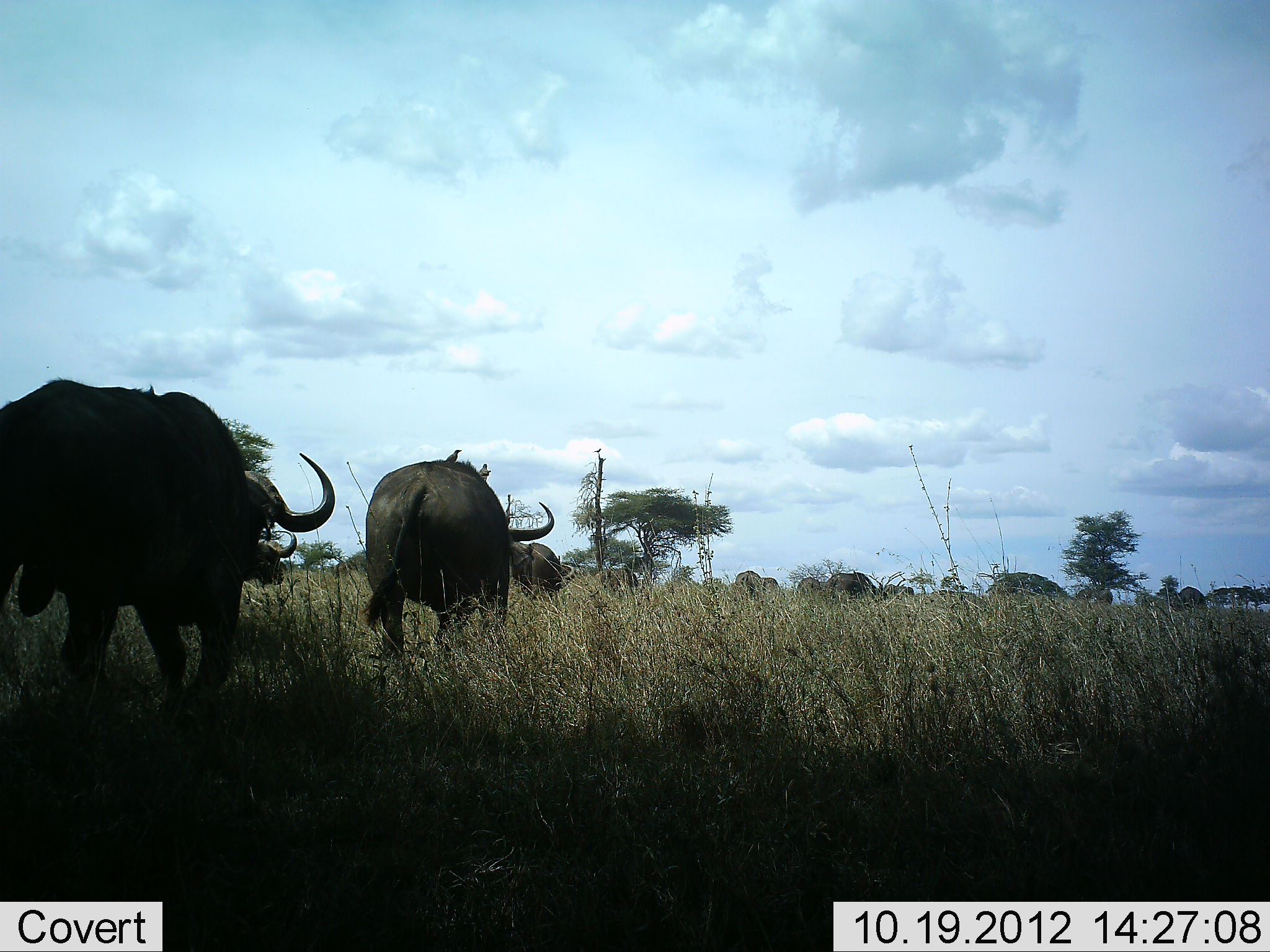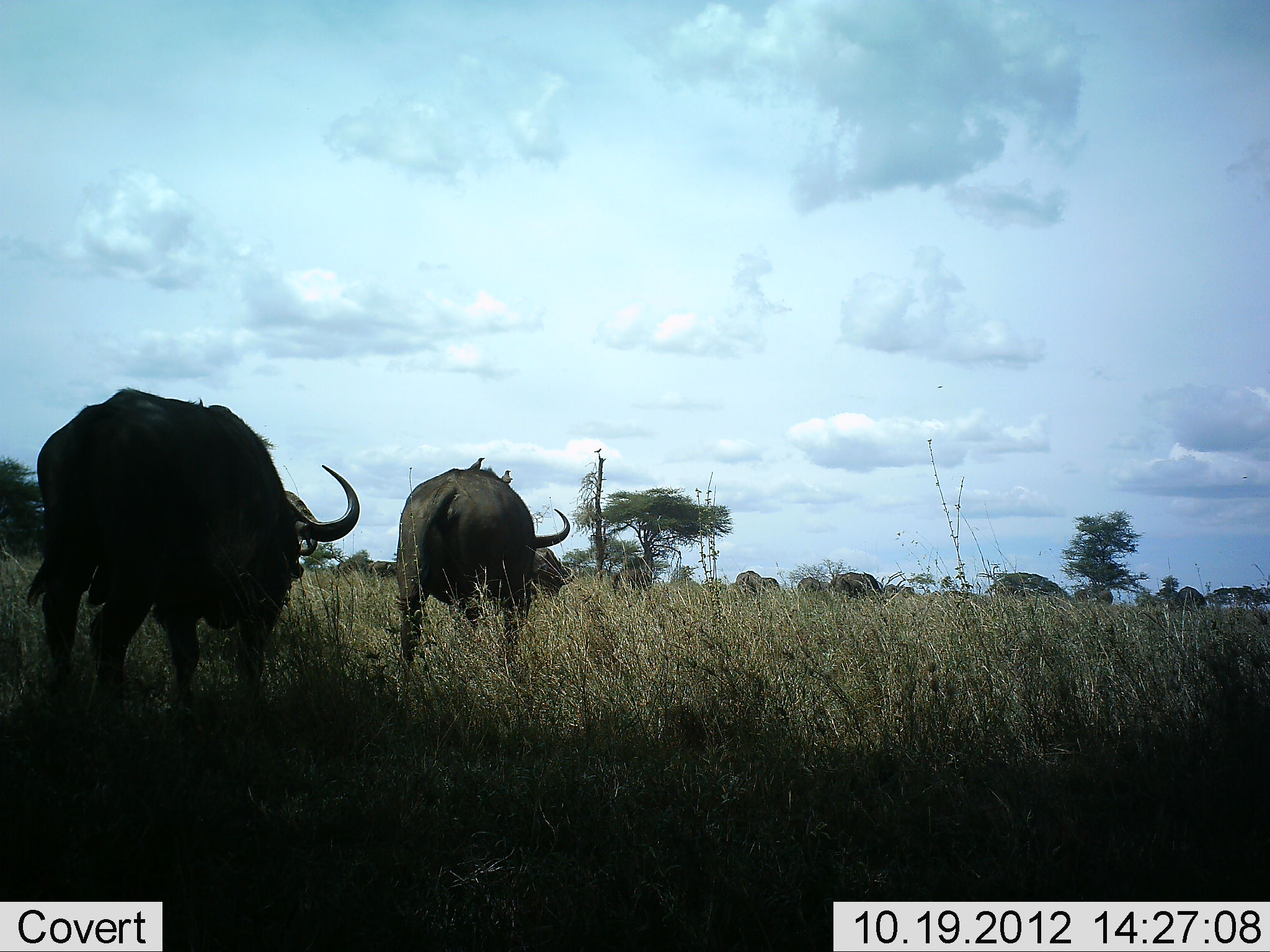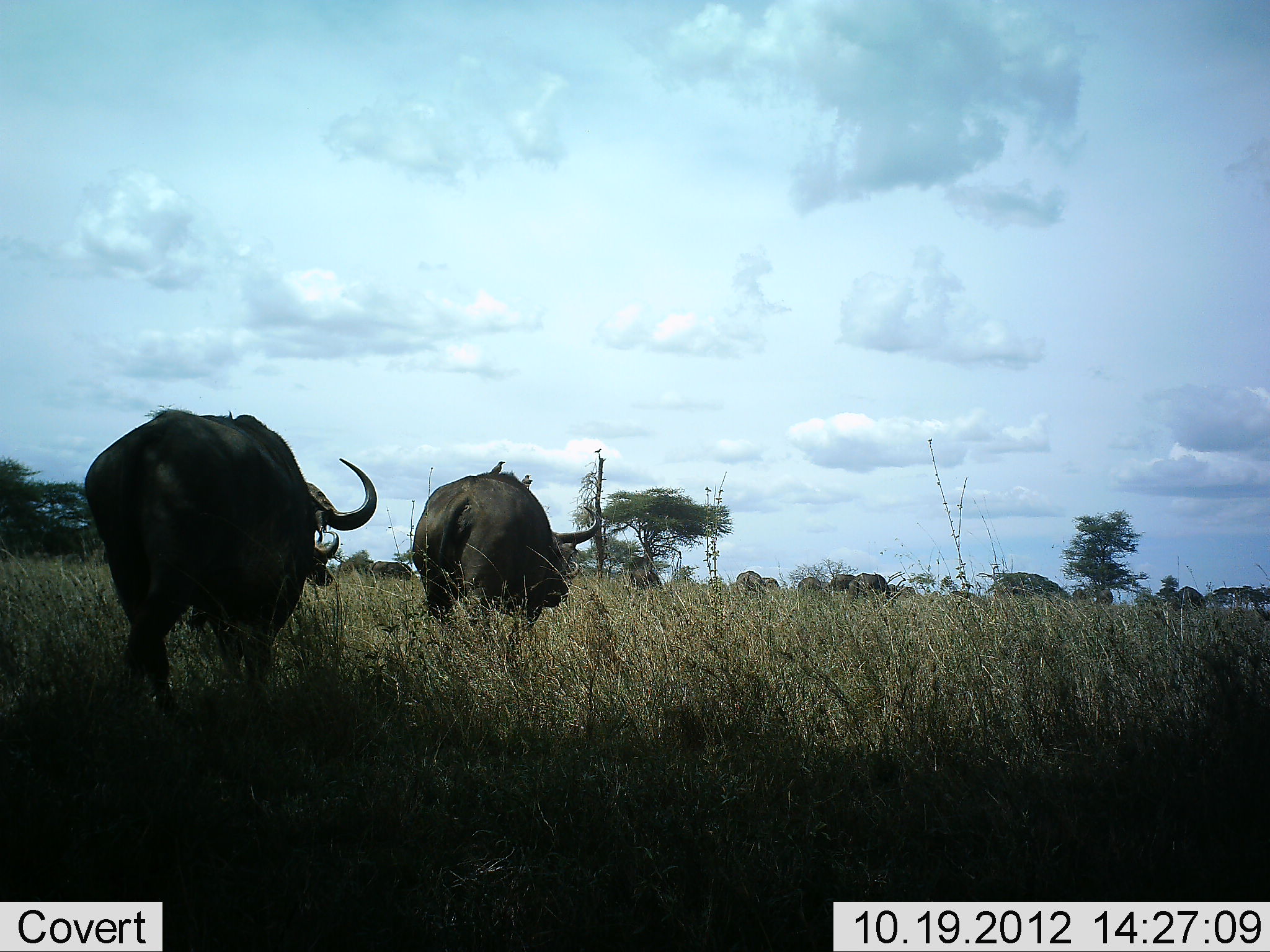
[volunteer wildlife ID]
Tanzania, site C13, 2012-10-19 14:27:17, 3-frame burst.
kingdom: Animalia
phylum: Chordata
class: Mammalia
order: Artiodactyla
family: Bovidae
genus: Syncerus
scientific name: Syncerus caffer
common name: cape buffalo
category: buffalo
Buffalo (cape buffalo) (Syncerus caffer), count 11-50. Behavior (volunteer vote fractions): standing 27%, resting 0%, moving 91%, interacting 0%. Young present (vote fraction): 0%. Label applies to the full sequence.